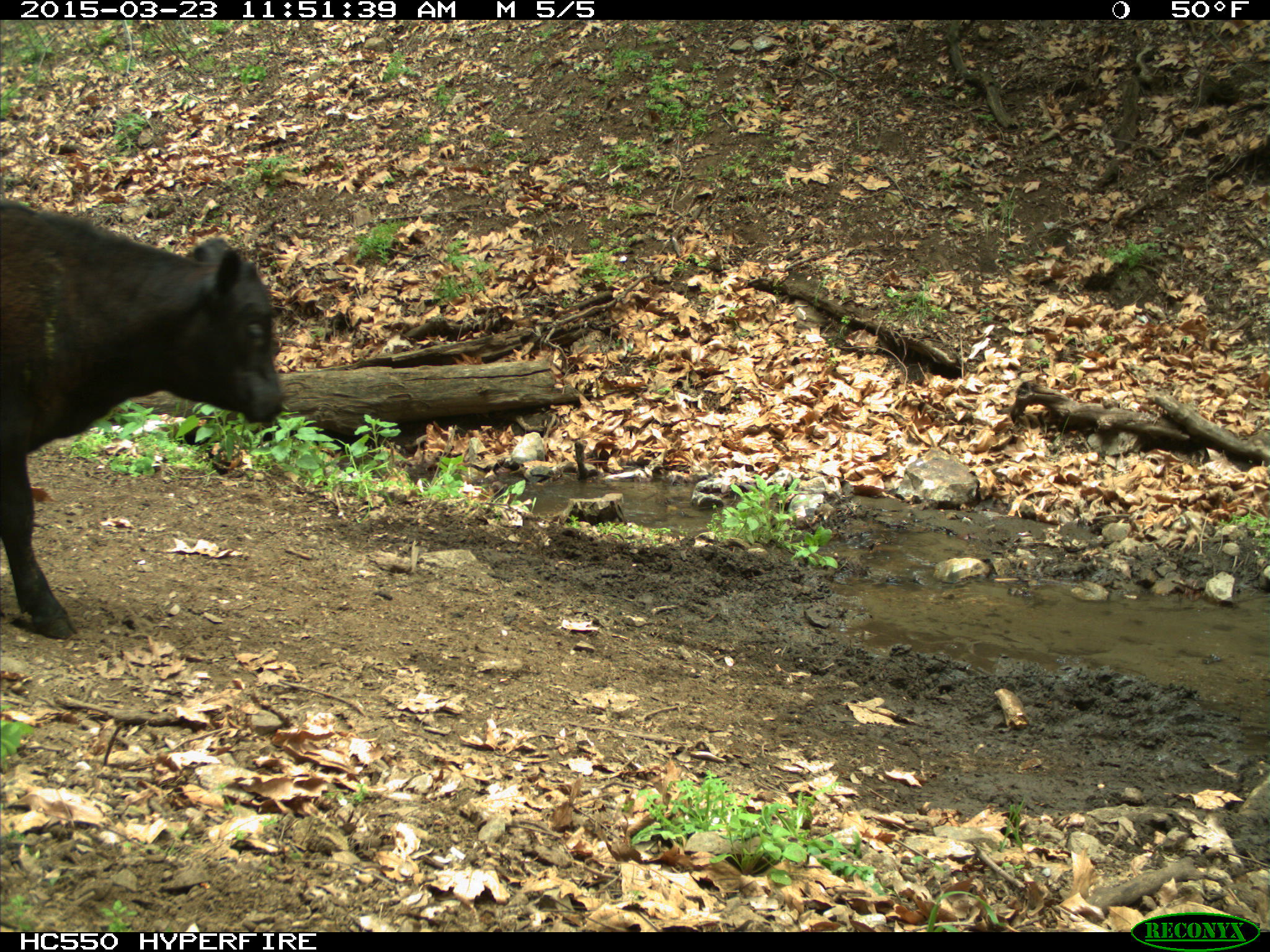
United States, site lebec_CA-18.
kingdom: Animalia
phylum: Chordata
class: Mammalia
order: Artiodactyla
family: Bovidae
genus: Bos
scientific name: Bos taurus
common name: domestic cow